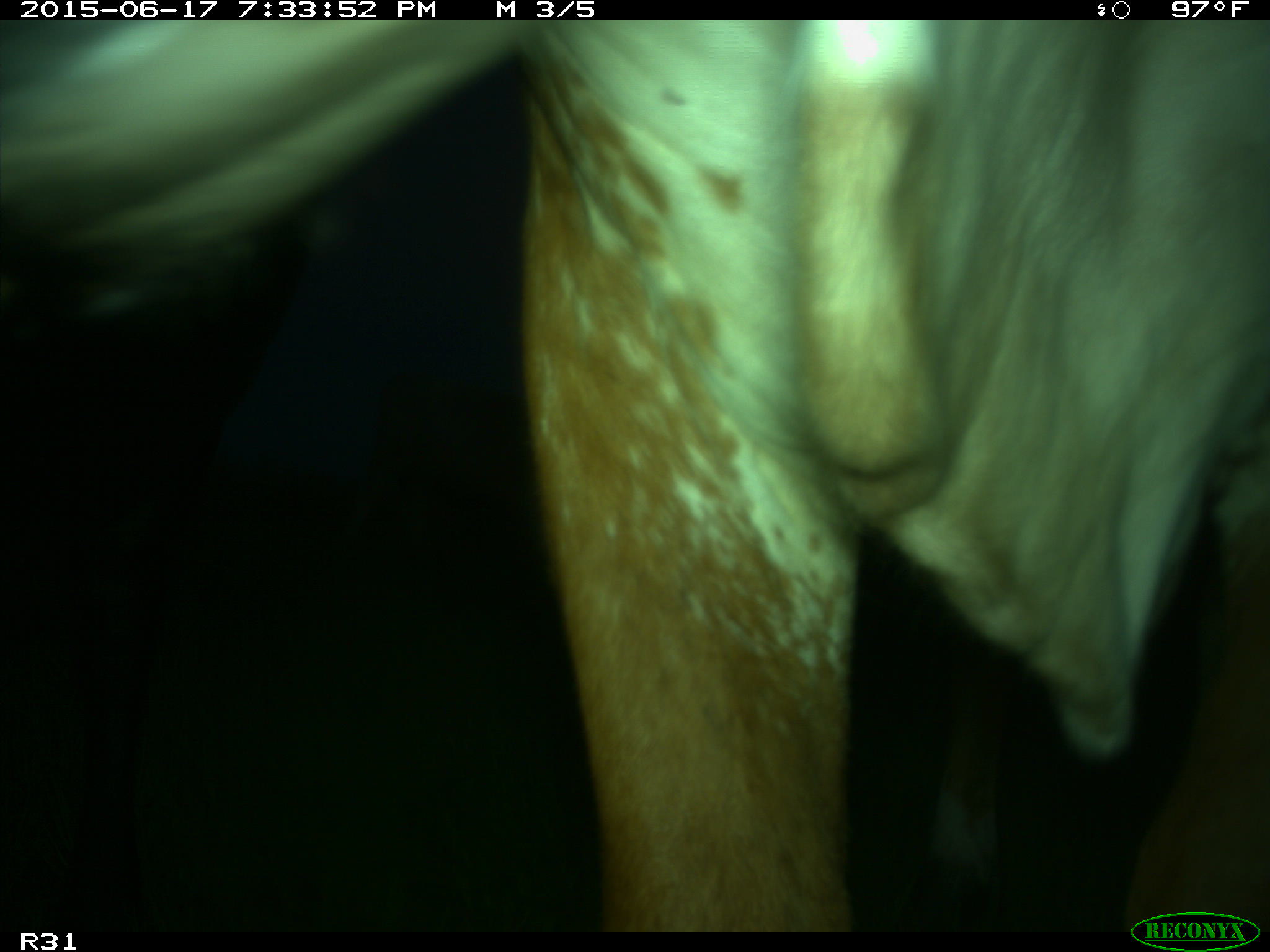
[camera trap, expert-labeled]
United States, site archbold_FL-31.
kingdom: Animalia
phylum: Chordata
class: Mammalia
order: Artiodactyla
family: Bovidae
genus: Bos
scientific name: Bos taurus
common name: domestic cow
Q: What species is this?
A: Bos taurus (domestic cow).